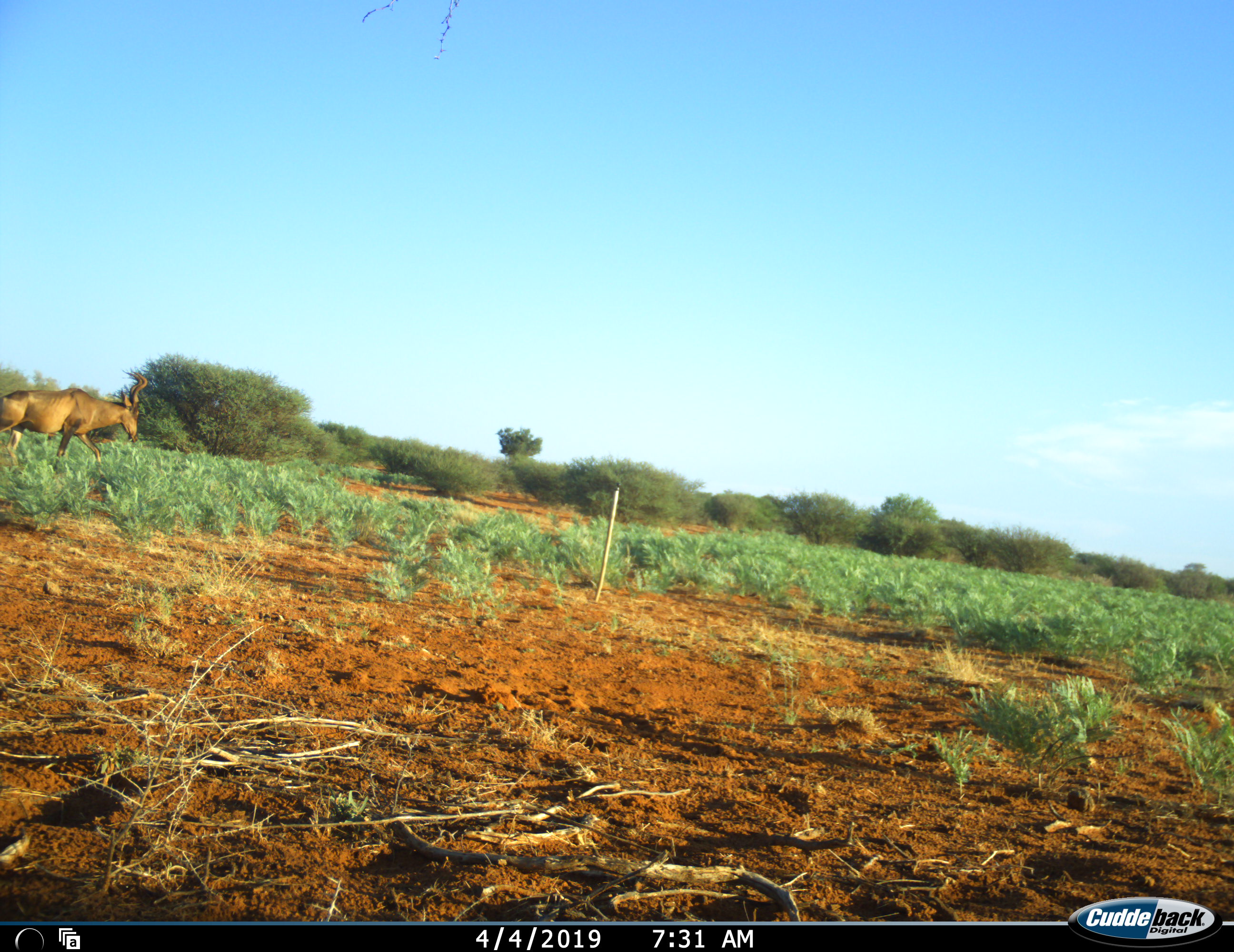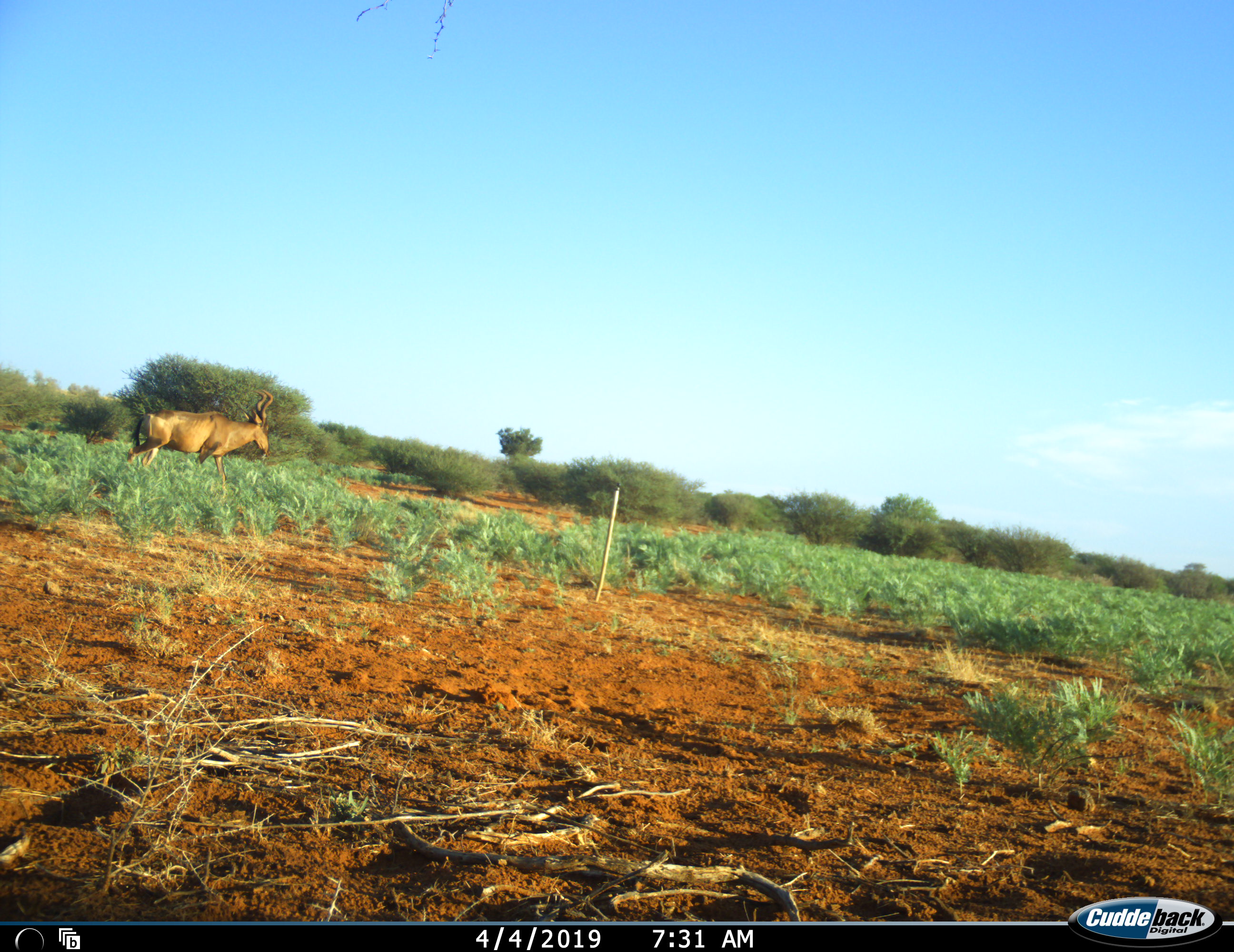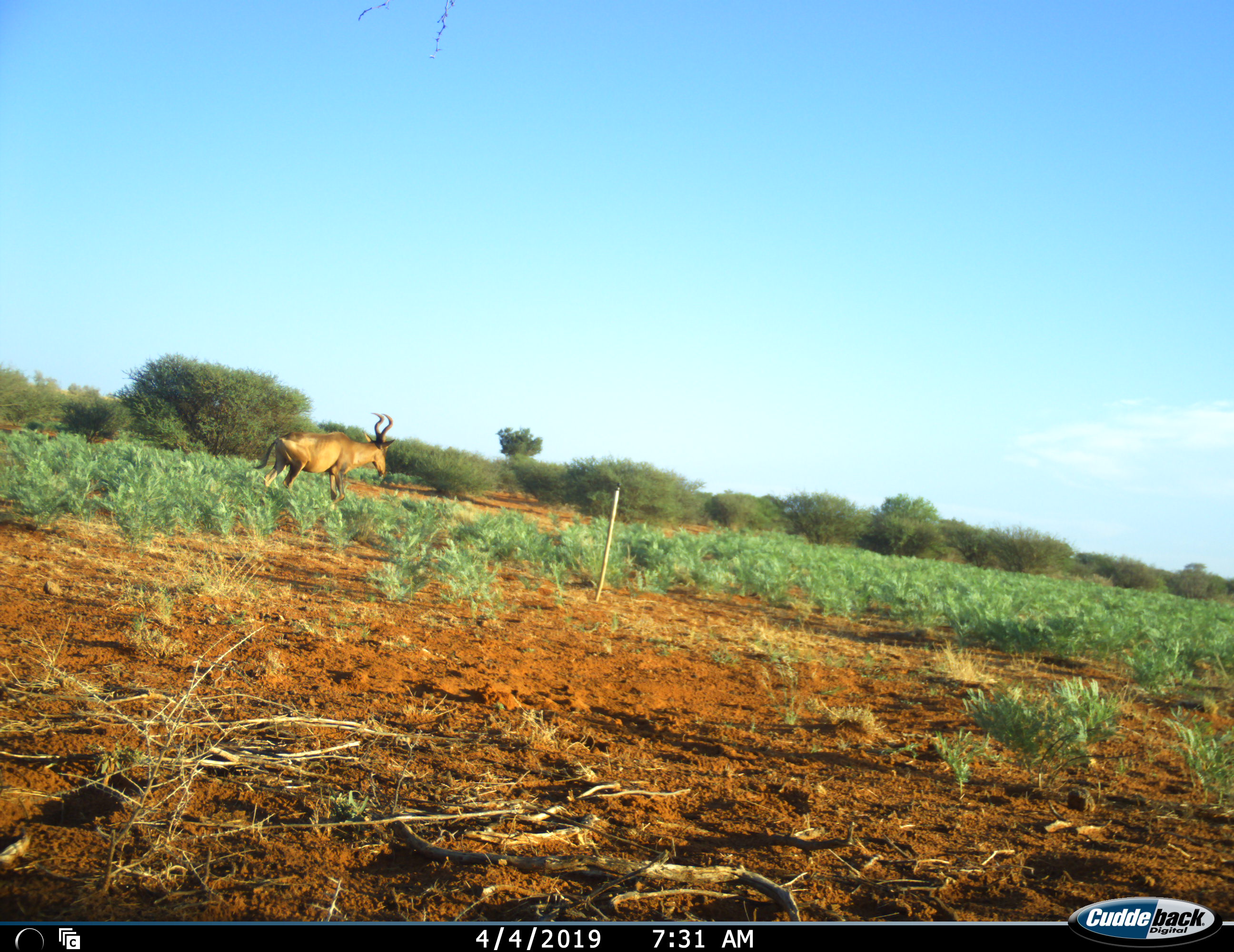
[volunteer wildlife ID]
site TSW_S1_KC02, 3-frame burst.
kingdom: Animalia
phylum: Chordata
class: Mammalia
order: Artiodactyla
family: Bovidae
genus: Alcelaphus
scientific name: Alcelaphus buselaphus caama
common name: red hartebeest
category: hartebeestred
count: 1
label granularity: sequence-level